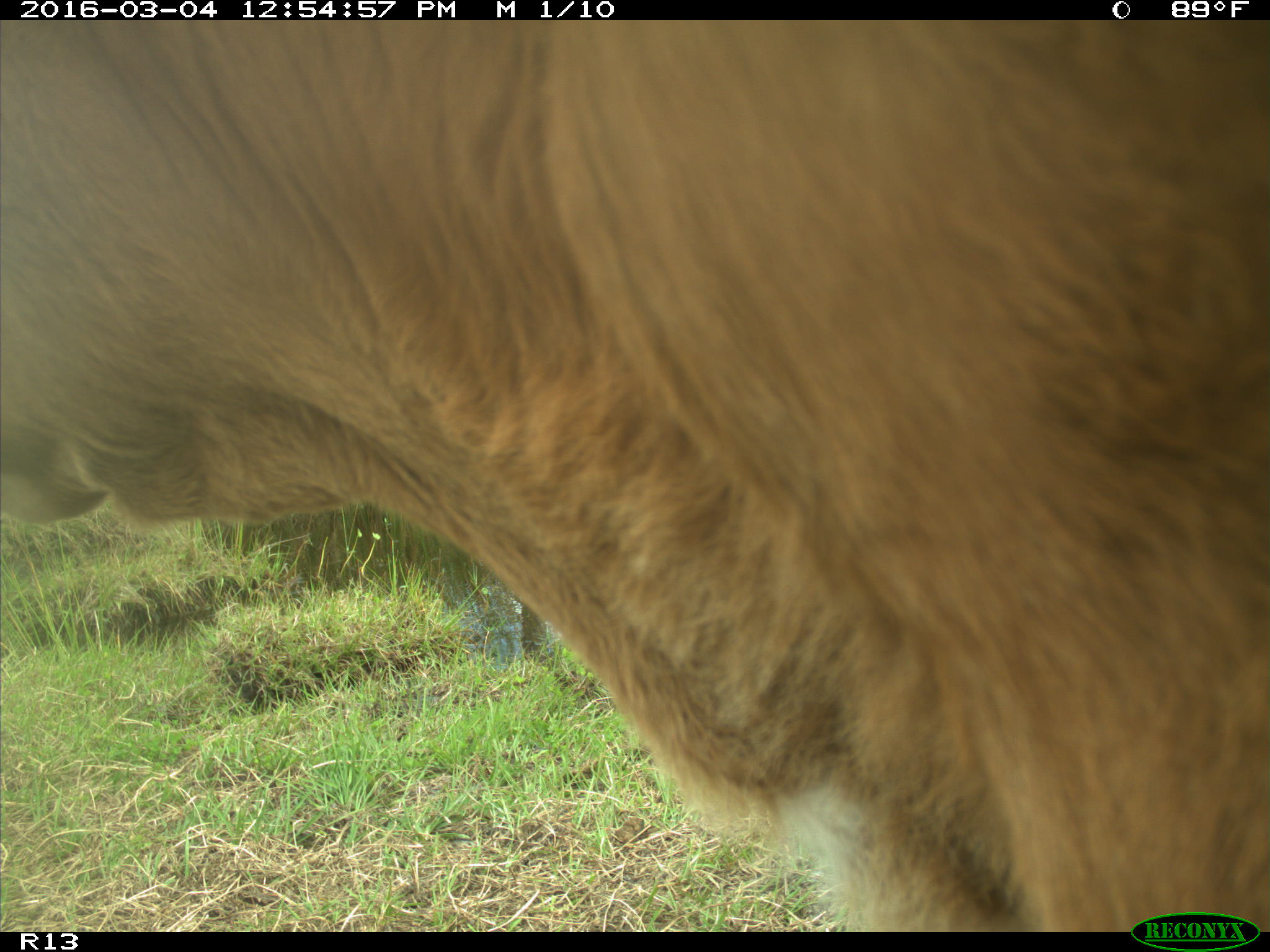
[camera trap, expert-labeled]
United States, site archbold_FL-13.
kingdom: Animalia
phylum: Chordata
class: Mammalia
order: Artiodactyla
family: Bovidae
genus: Bos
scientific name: Bos taurus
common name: domestic cow